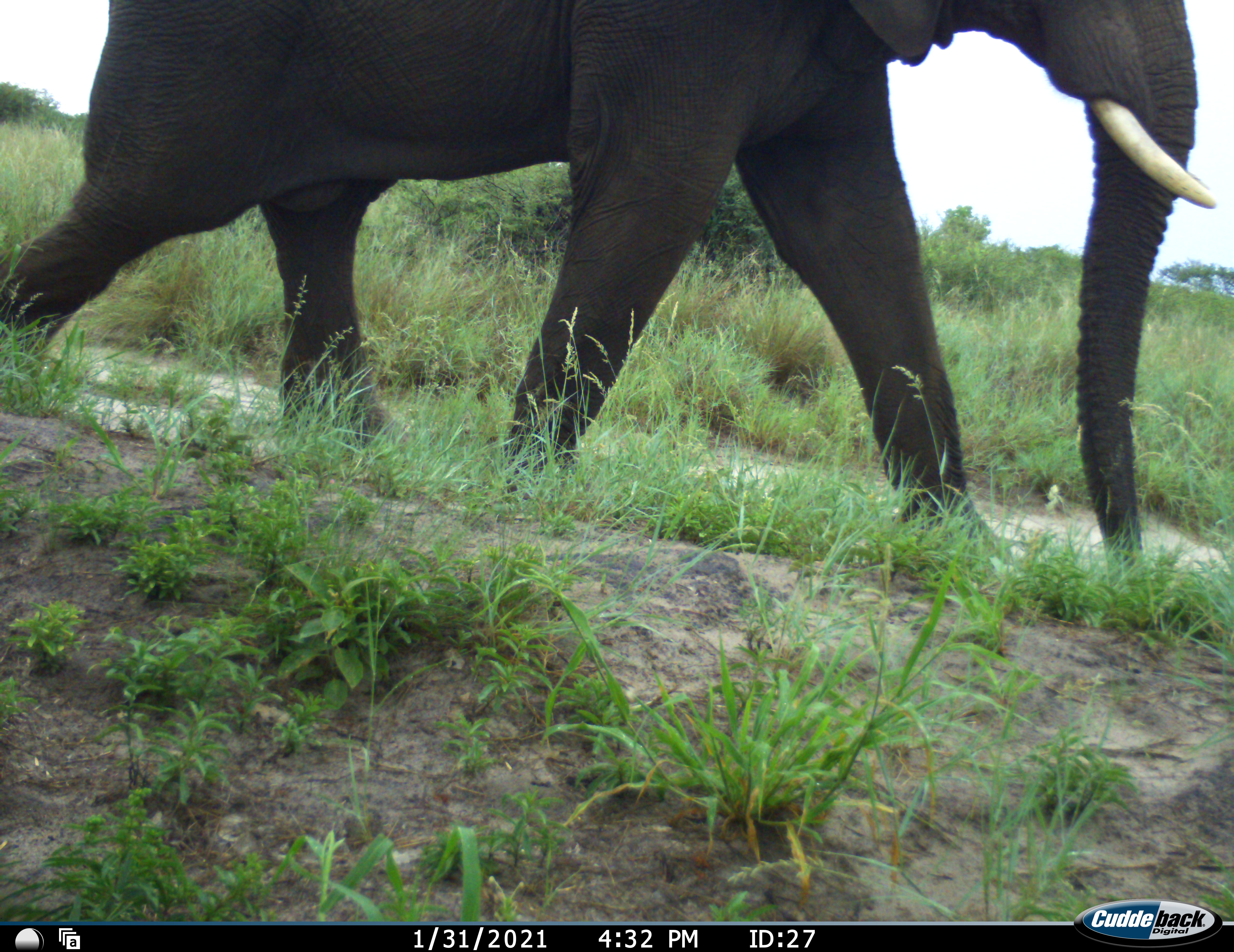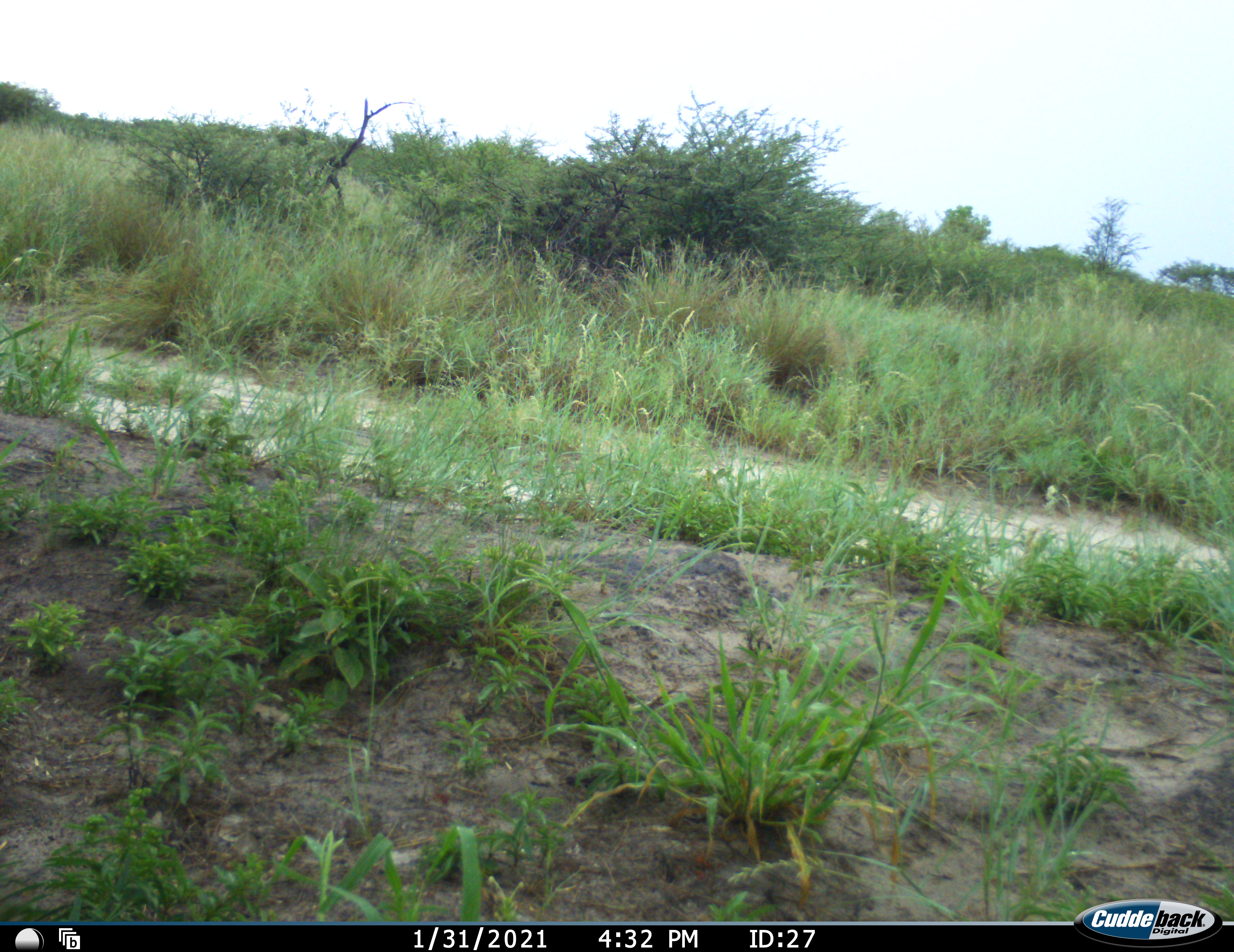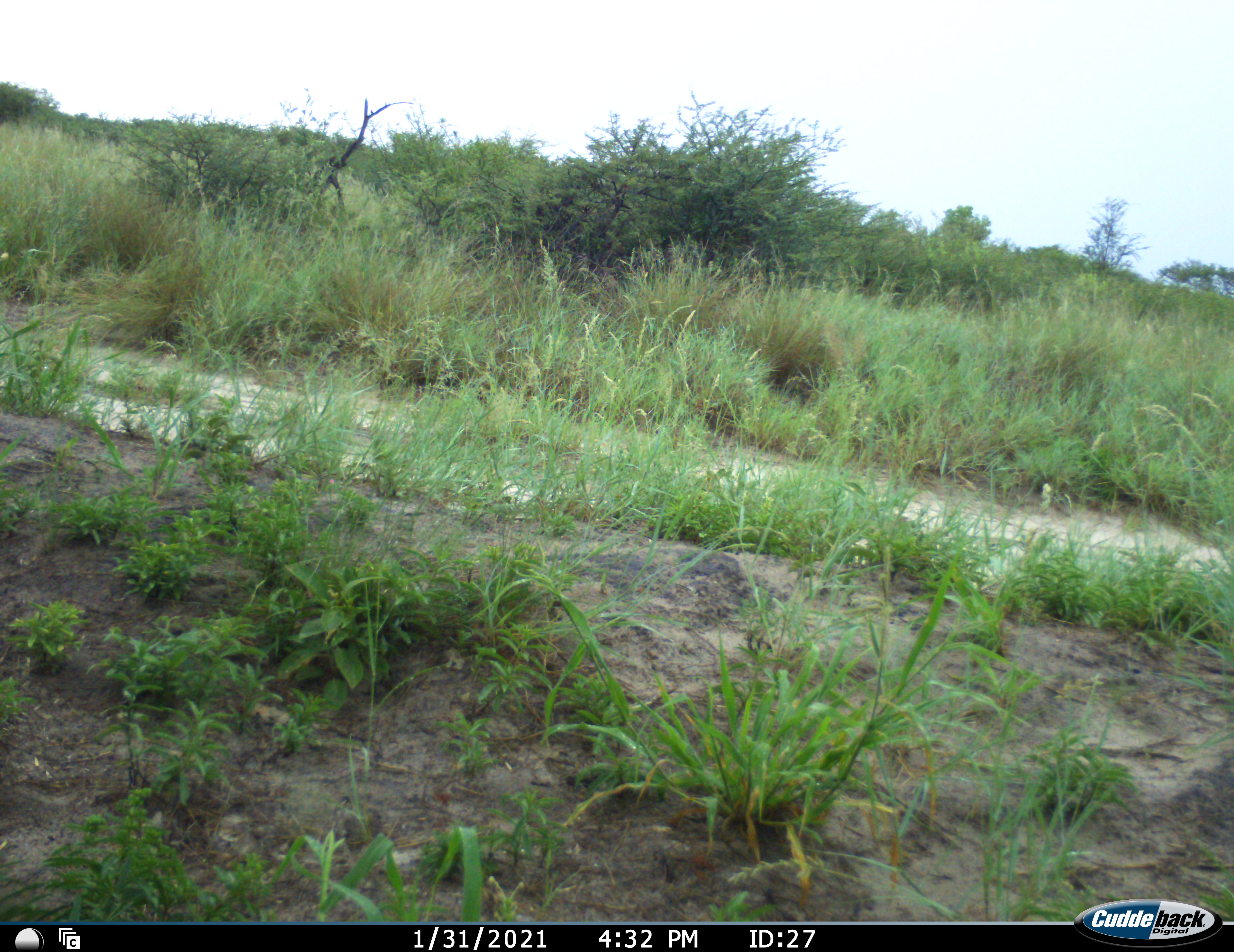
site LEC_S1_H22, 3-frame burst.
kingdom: Animalia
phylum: Chordata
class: Mammalia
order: Proboscidea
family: Elephantidae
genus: Loxodonta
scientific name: Loxodonta africana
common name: african bush elephant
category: elephant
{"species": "elephant (african bush elephant) (Loxodonta africana)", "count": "1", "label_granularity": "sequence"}